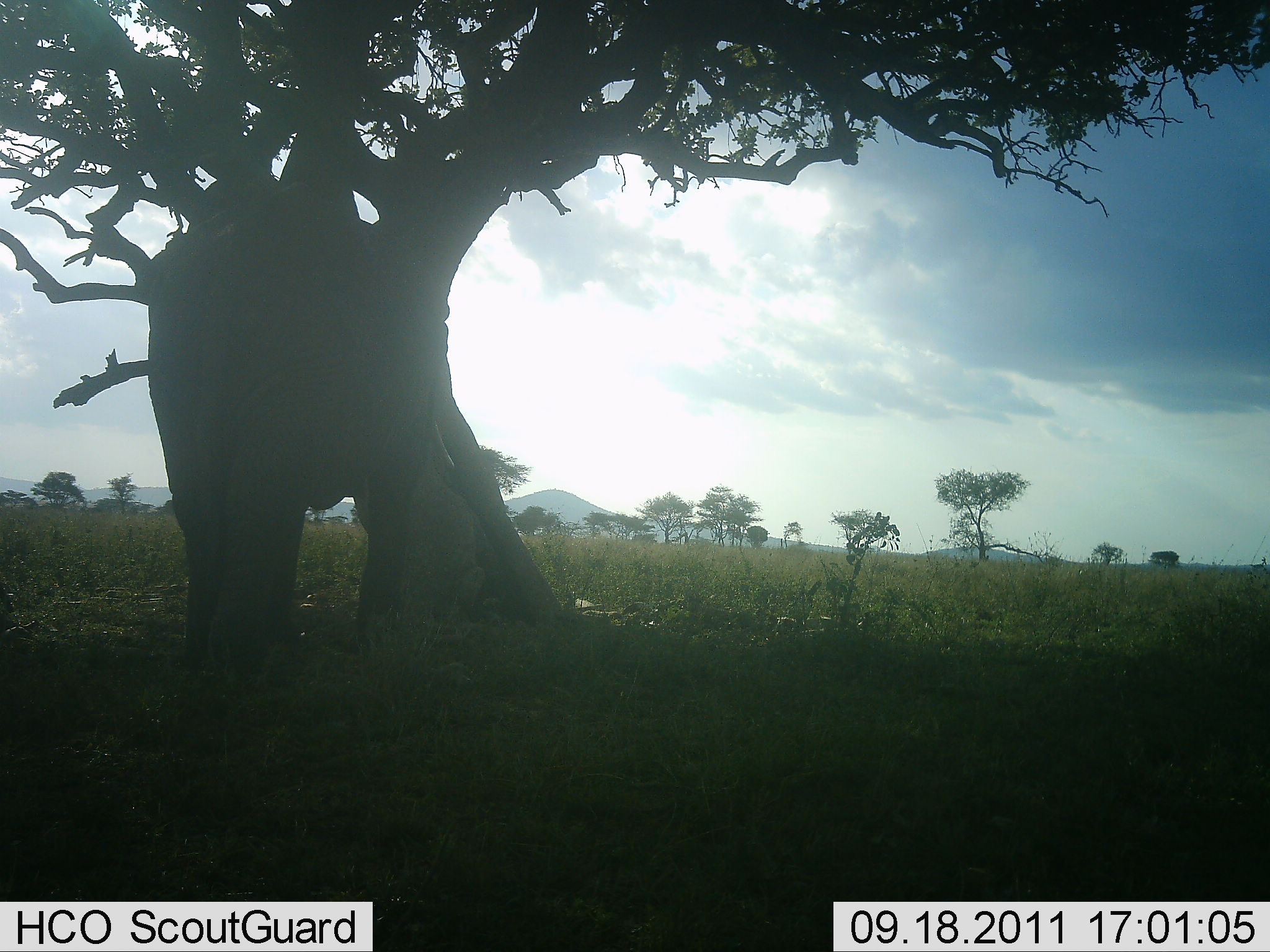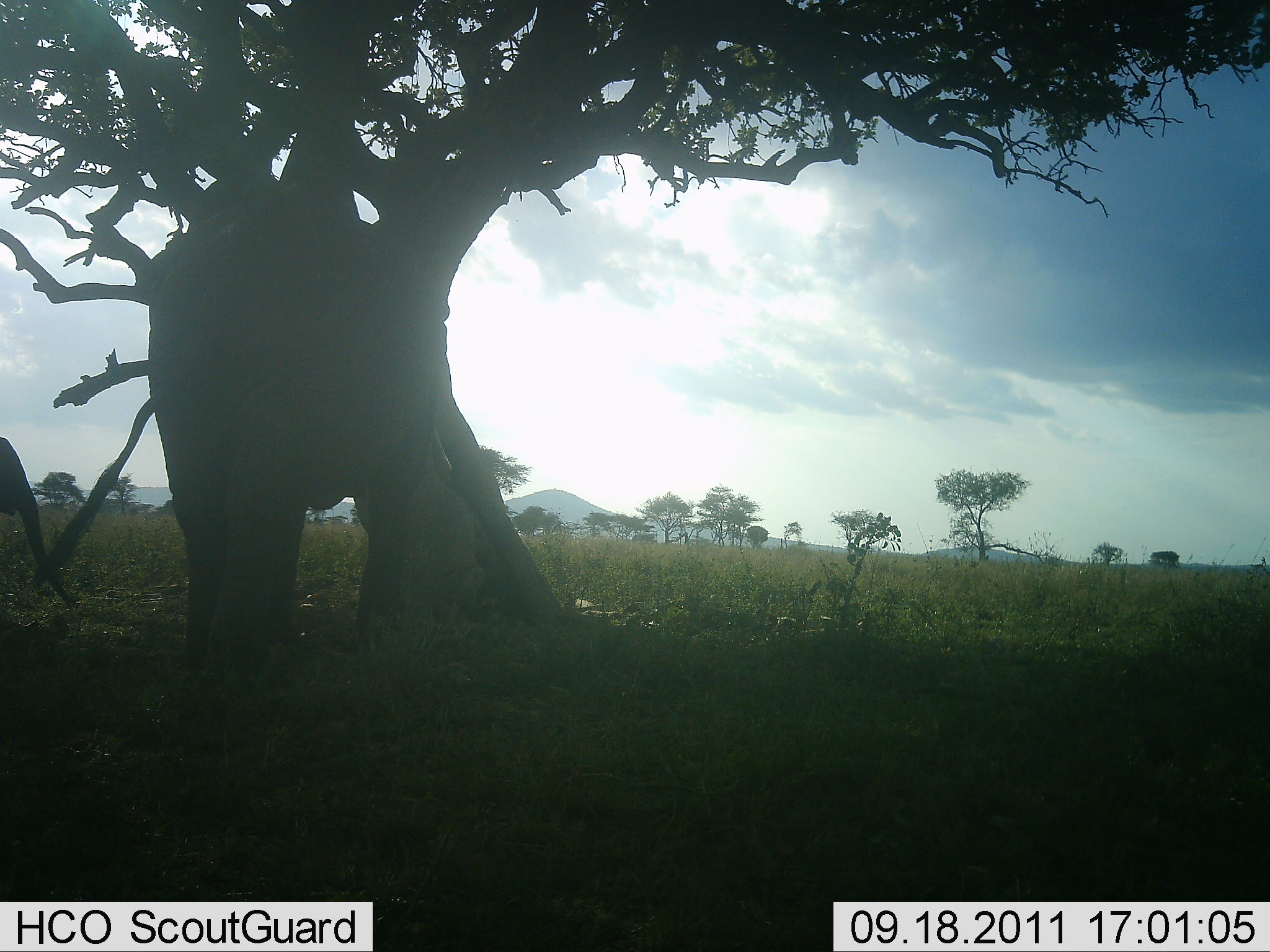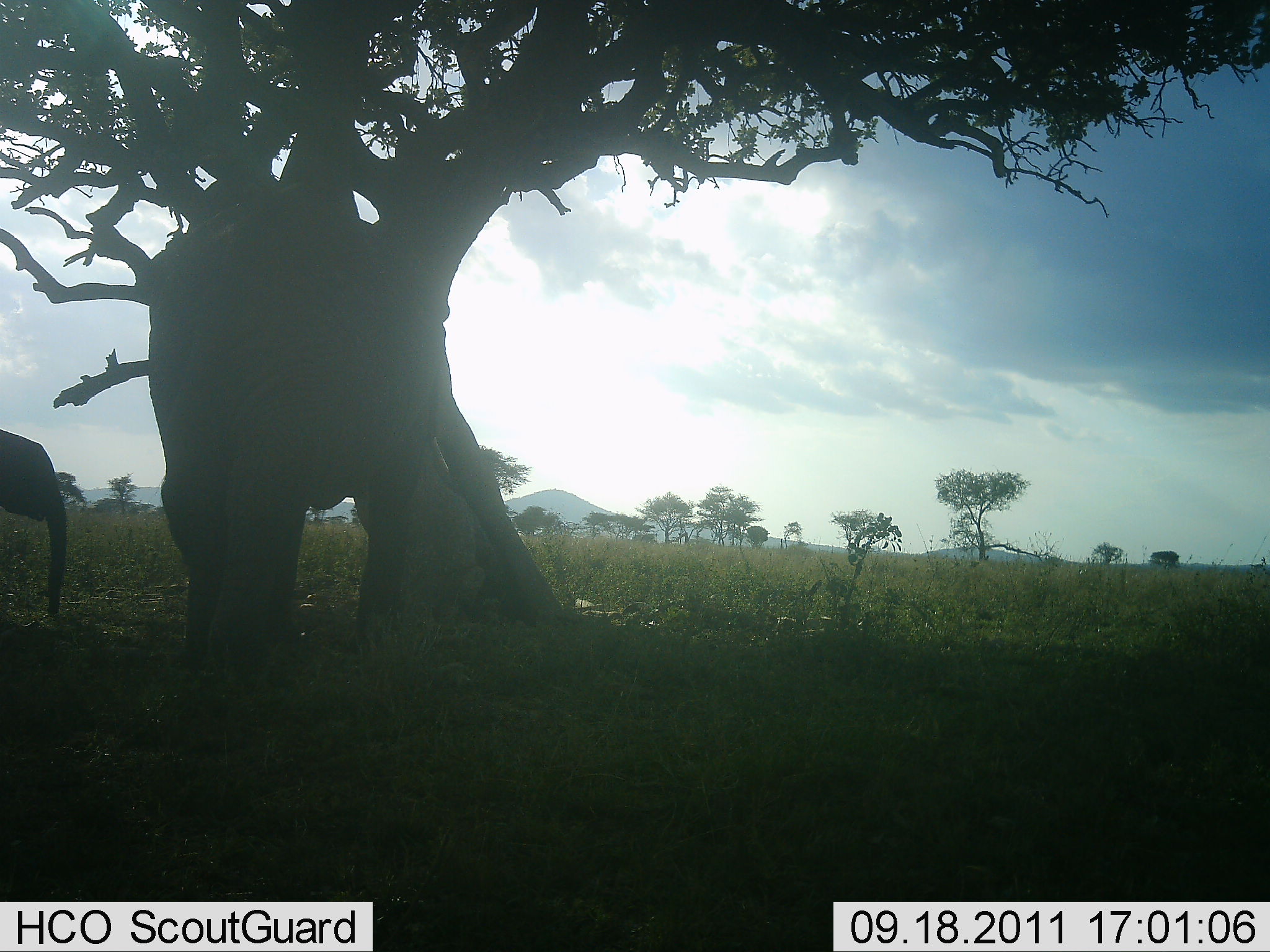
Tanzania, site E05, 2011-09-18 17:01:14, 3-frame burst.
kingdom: Animalia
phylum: Chordata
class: Mammalia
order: Proboscidea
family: Elephantidae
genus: Loxodonta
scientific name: Loxodonta africana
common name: african bush elephant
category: elephant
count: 2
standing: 93%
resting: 7%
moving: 43%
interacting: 7%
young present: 64%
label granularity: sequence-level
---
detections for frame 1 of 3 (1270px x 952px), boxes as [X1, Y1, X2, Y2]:
animal: [140, 169, 450, 721]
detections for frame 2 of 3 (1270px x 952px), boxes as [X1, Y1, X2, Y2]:
animal: [32, 194, 455, 734]; [0, 434, 78, 616]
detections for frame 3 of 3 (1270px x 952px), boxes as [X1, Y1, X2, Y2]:
animal: [140, 174, 458, 722]; [0, 425, 73, 622]